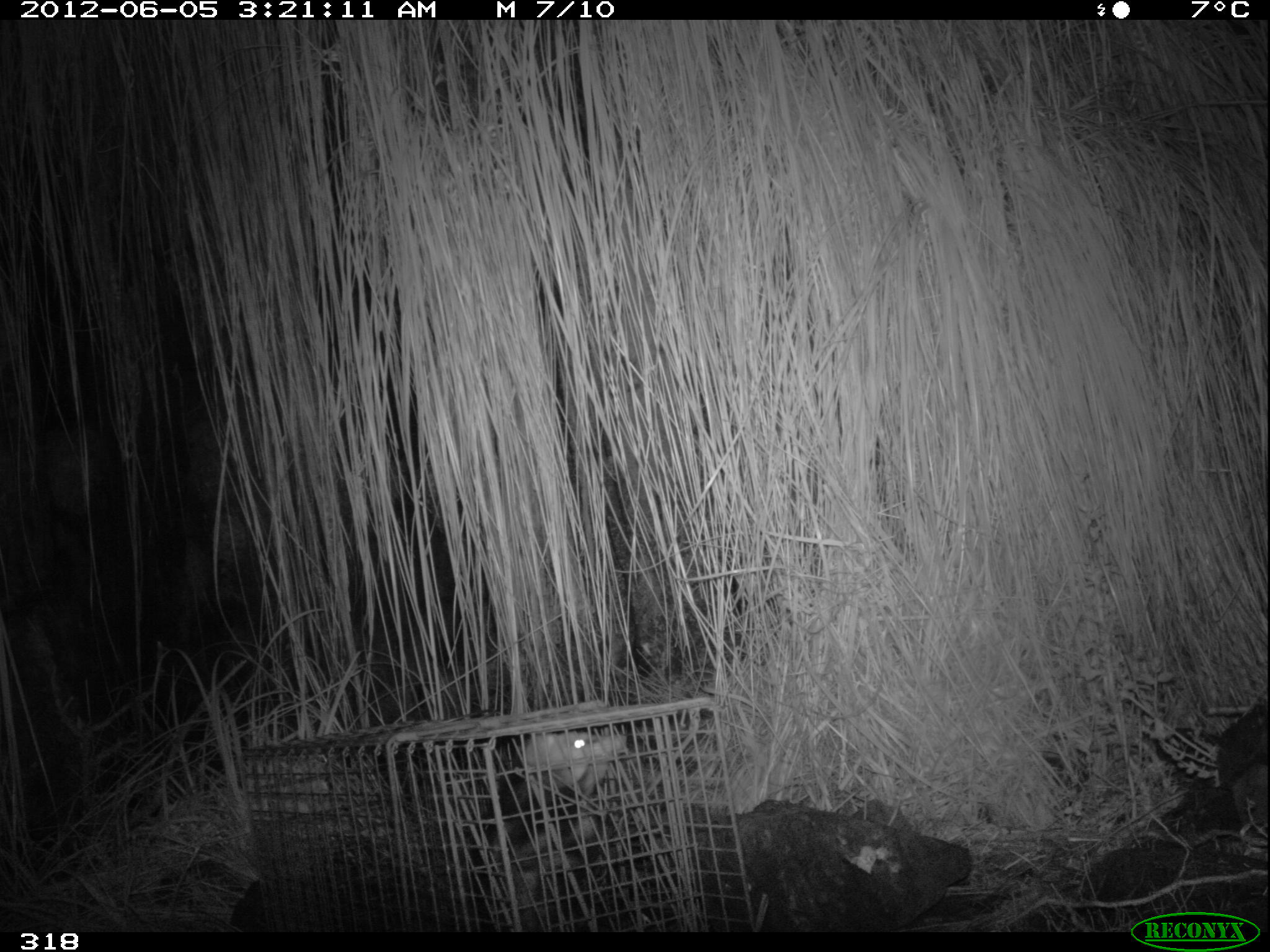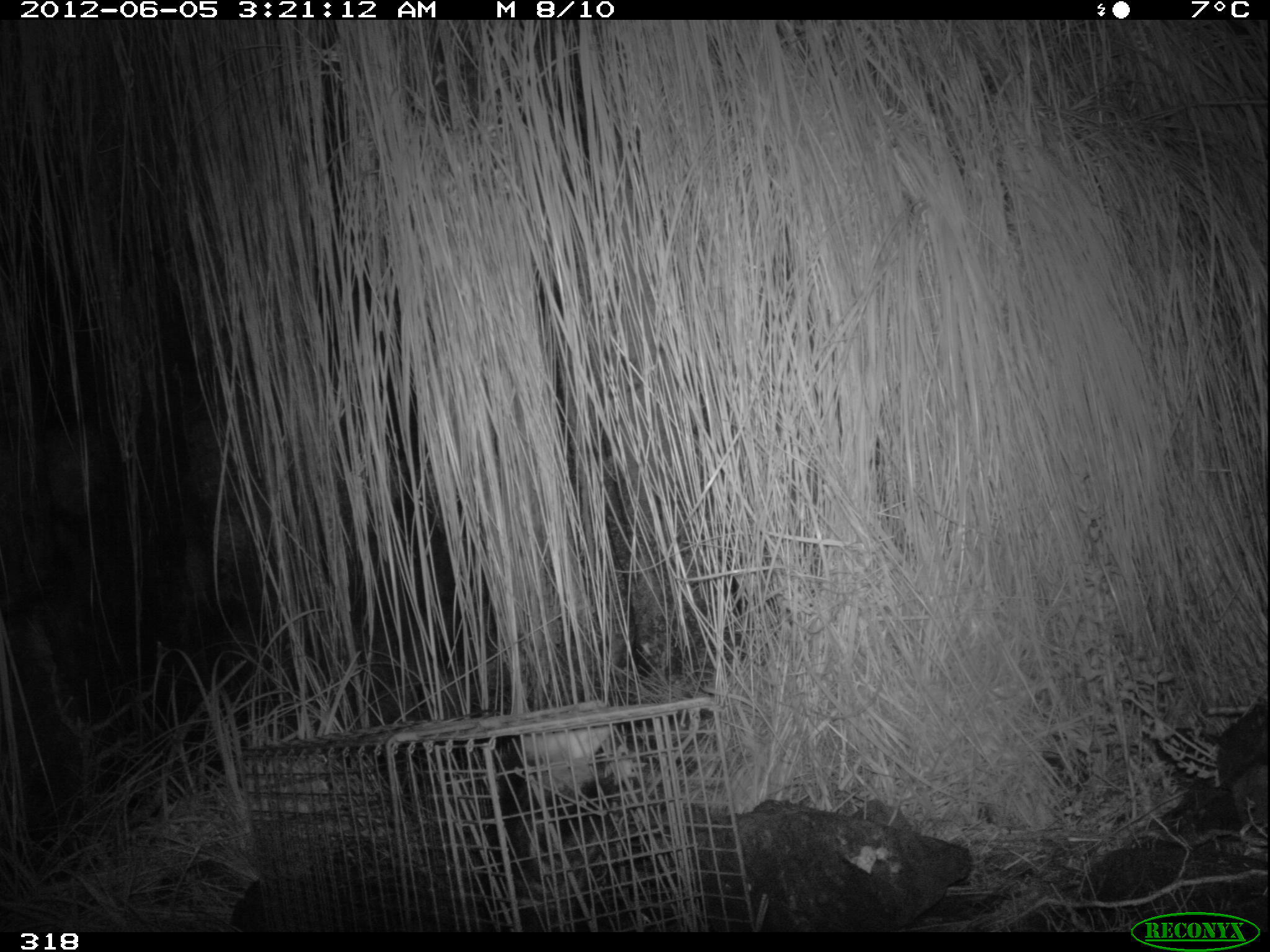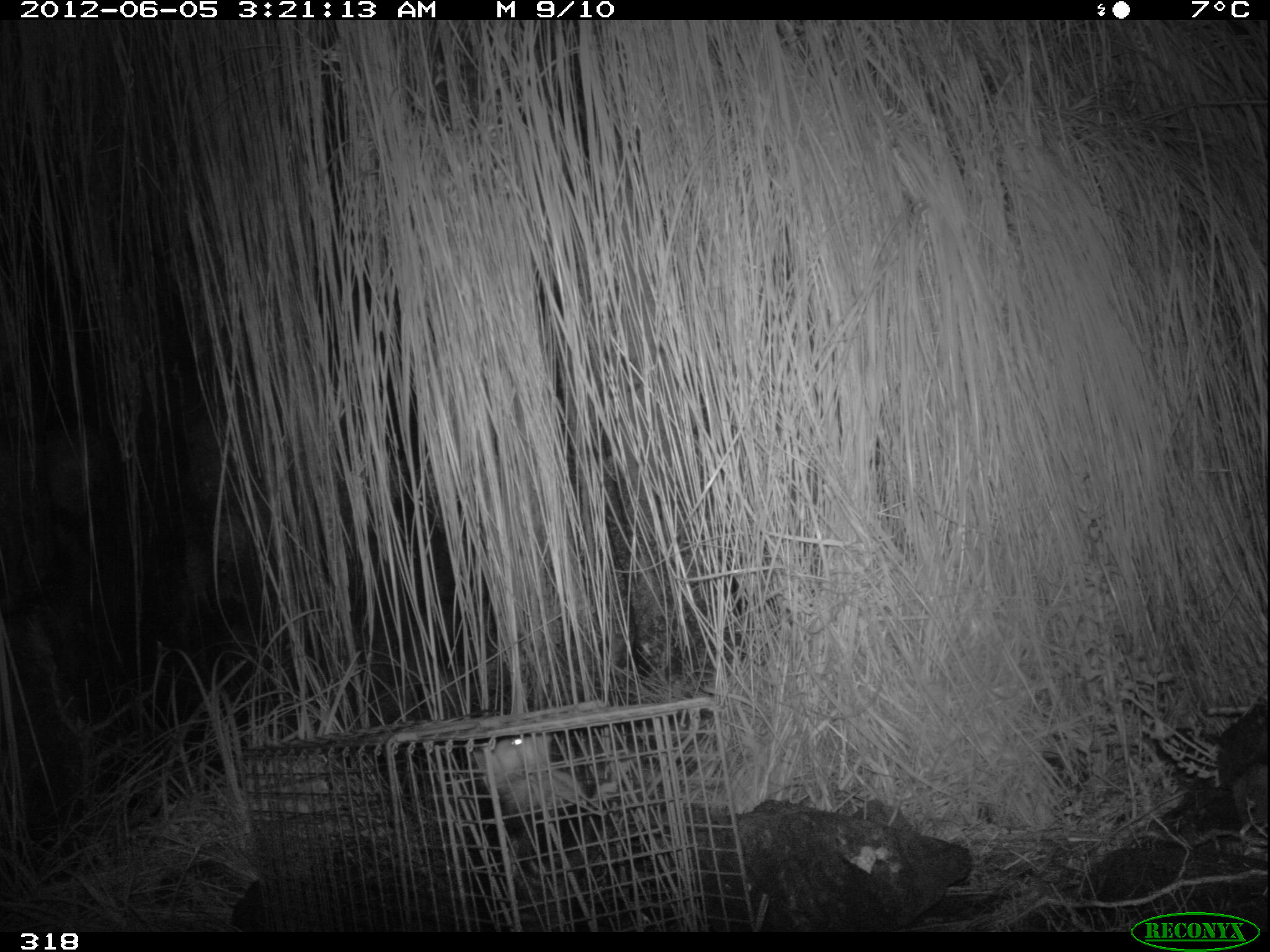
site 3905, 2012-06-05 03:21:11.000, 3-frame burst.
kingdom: Animalia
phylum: Chordata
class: Mammalia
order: Didelphimorphia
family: Didelphidae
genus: Didelphis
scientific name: Didelphis pernigra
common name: andean white-eared opossum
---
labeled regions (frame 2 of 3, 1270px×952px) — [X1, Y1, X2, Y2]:
didelphis pernigra: [524, 725, 647, 931]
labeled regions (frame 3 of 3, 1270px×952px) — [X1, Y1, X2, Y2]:
didelphis pernigra: [476, 735, 618, 883]